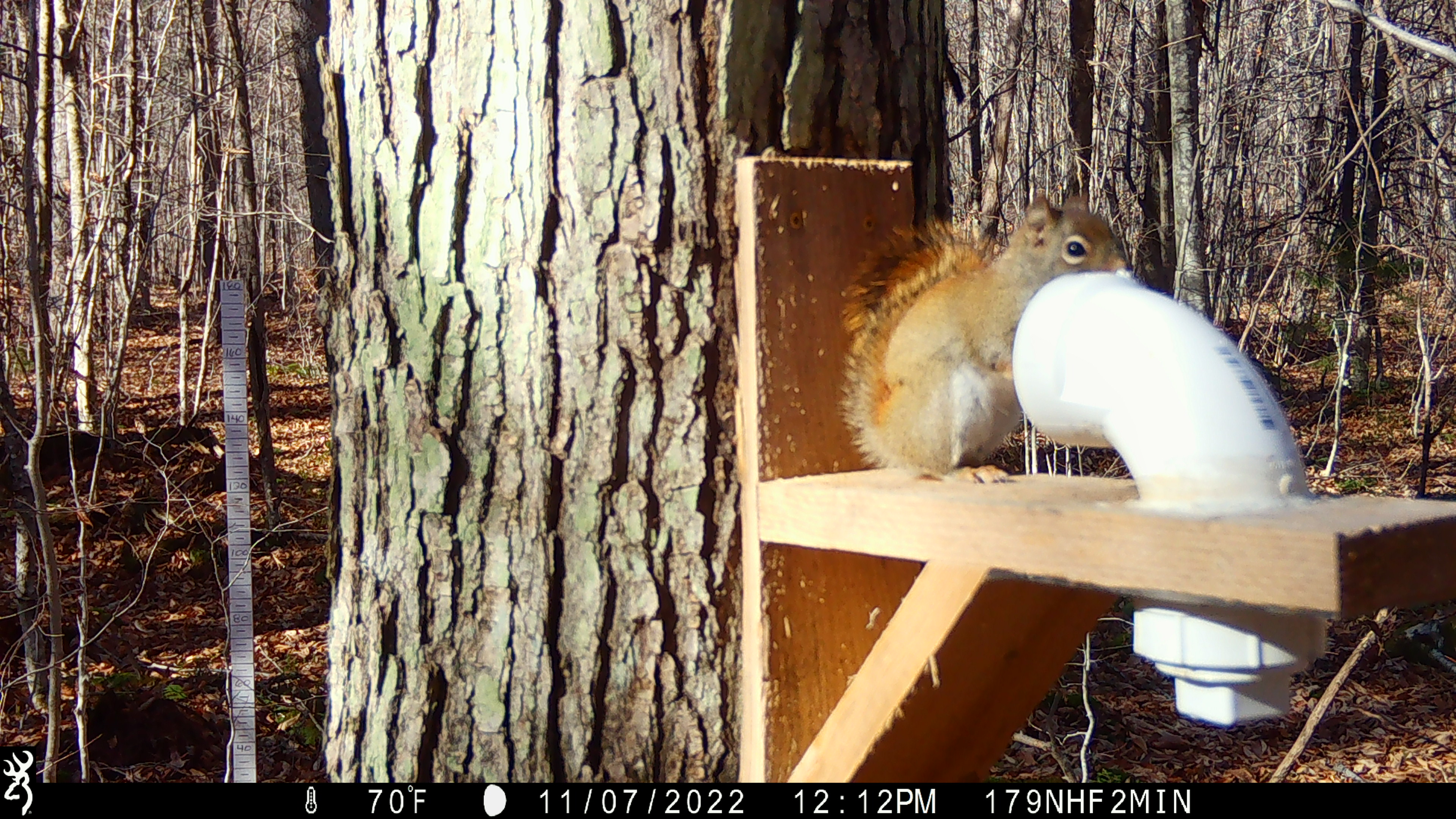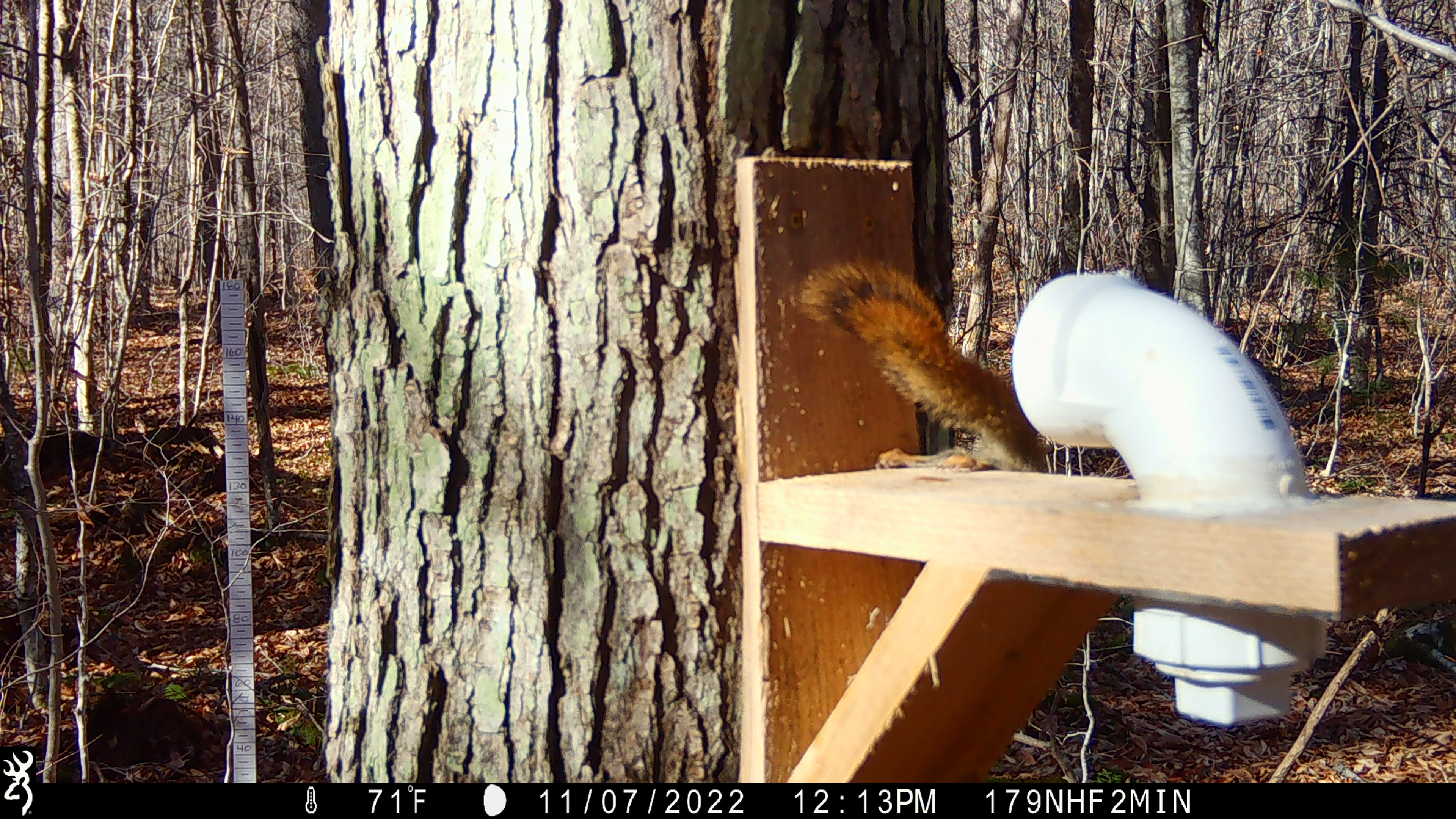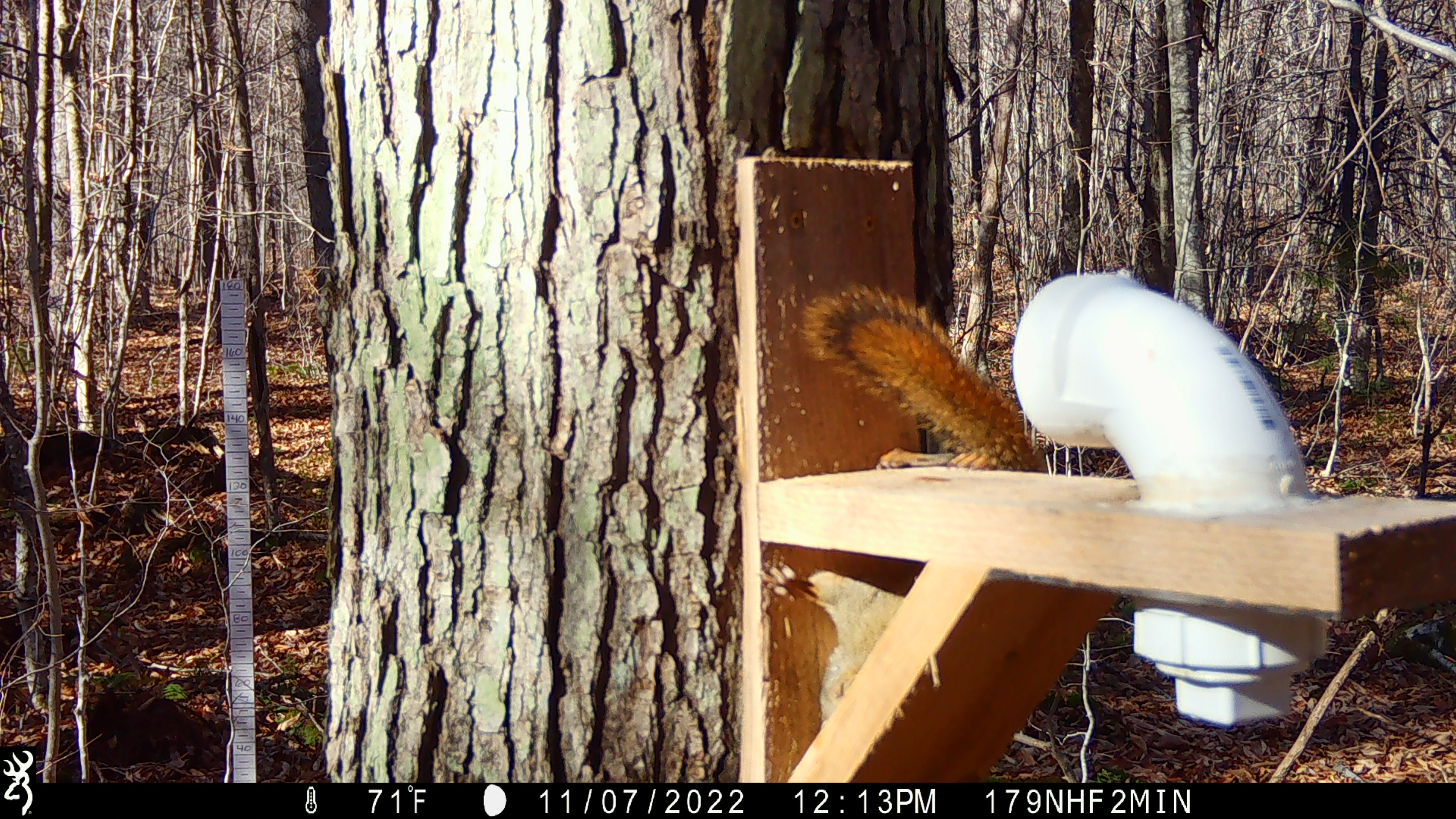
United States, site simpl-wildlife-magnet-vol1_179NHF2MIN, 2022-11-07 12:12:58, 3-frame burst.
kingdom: Animalia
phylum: Chordata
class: Mammalia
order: Rodentia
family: Sciuridae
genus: Tamiasciurus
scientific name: Tamiasciurus hudsonicus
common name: red squirrel